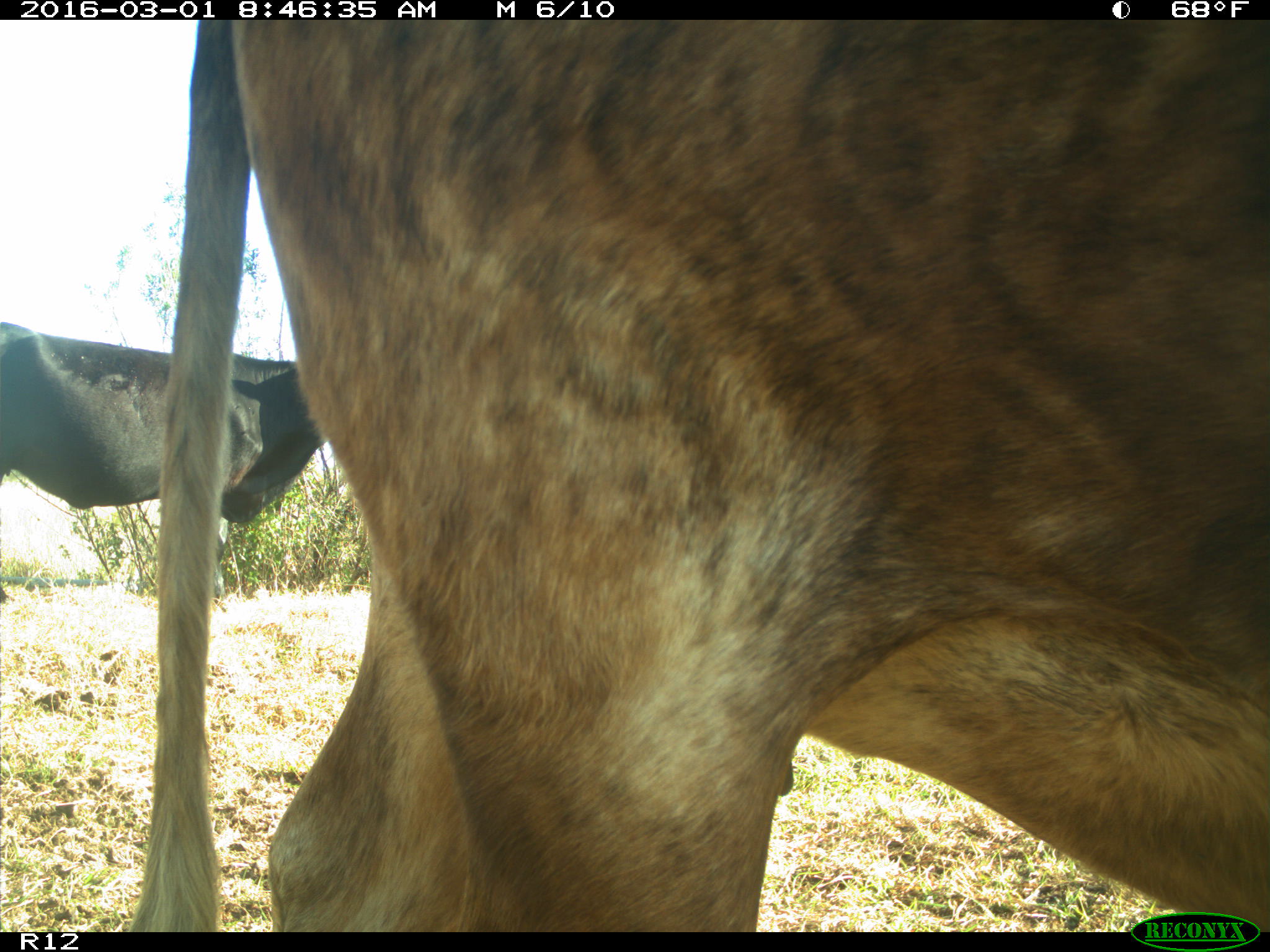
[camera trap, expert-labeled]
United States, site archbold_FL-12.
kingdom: Animalia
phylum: Chordata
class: Mammalia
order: Artiodactyla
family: Bovidae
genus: Bos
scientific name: Bos taurus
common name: domestic cow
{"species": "Bos taurus (domestic cow)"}